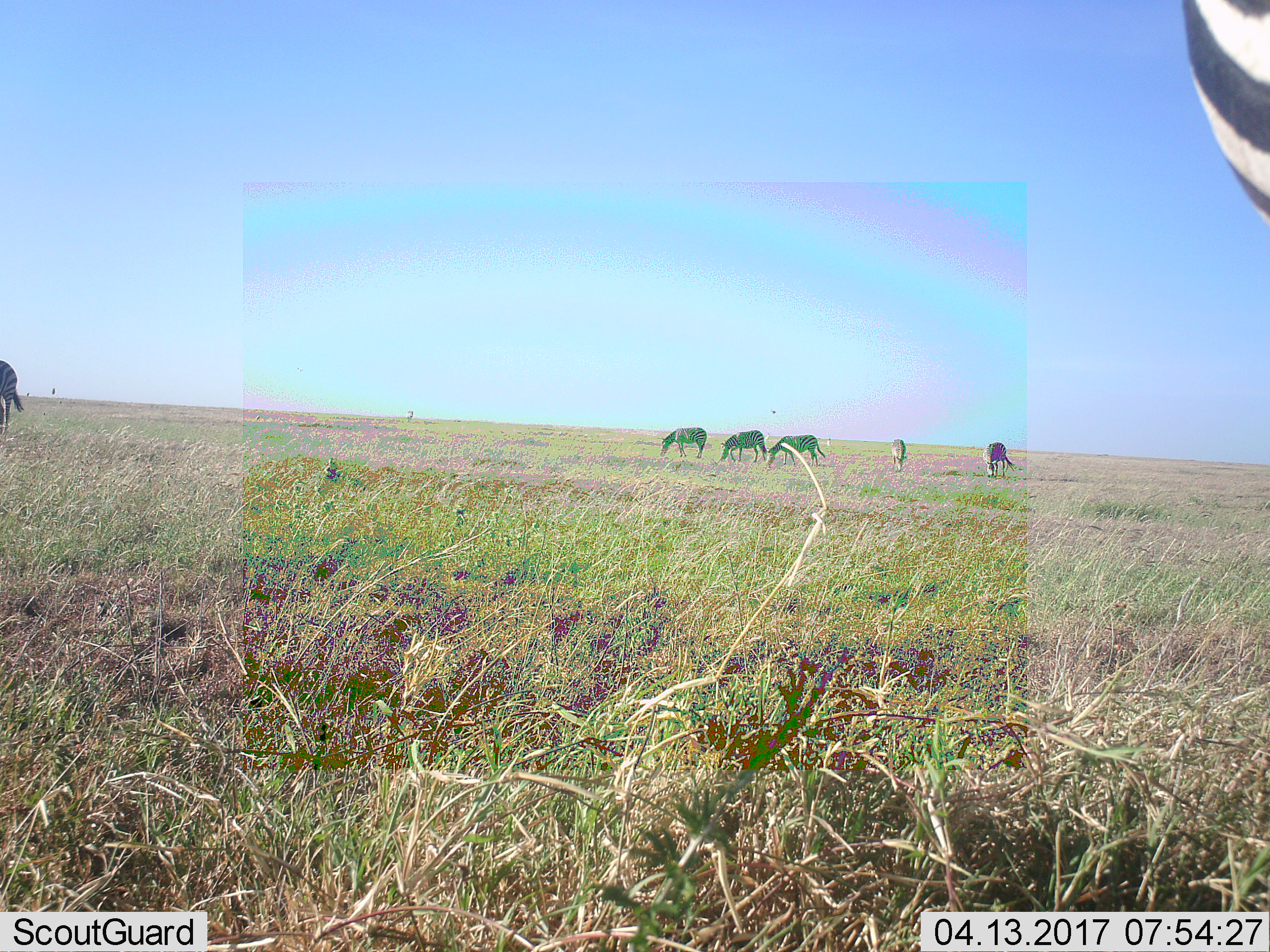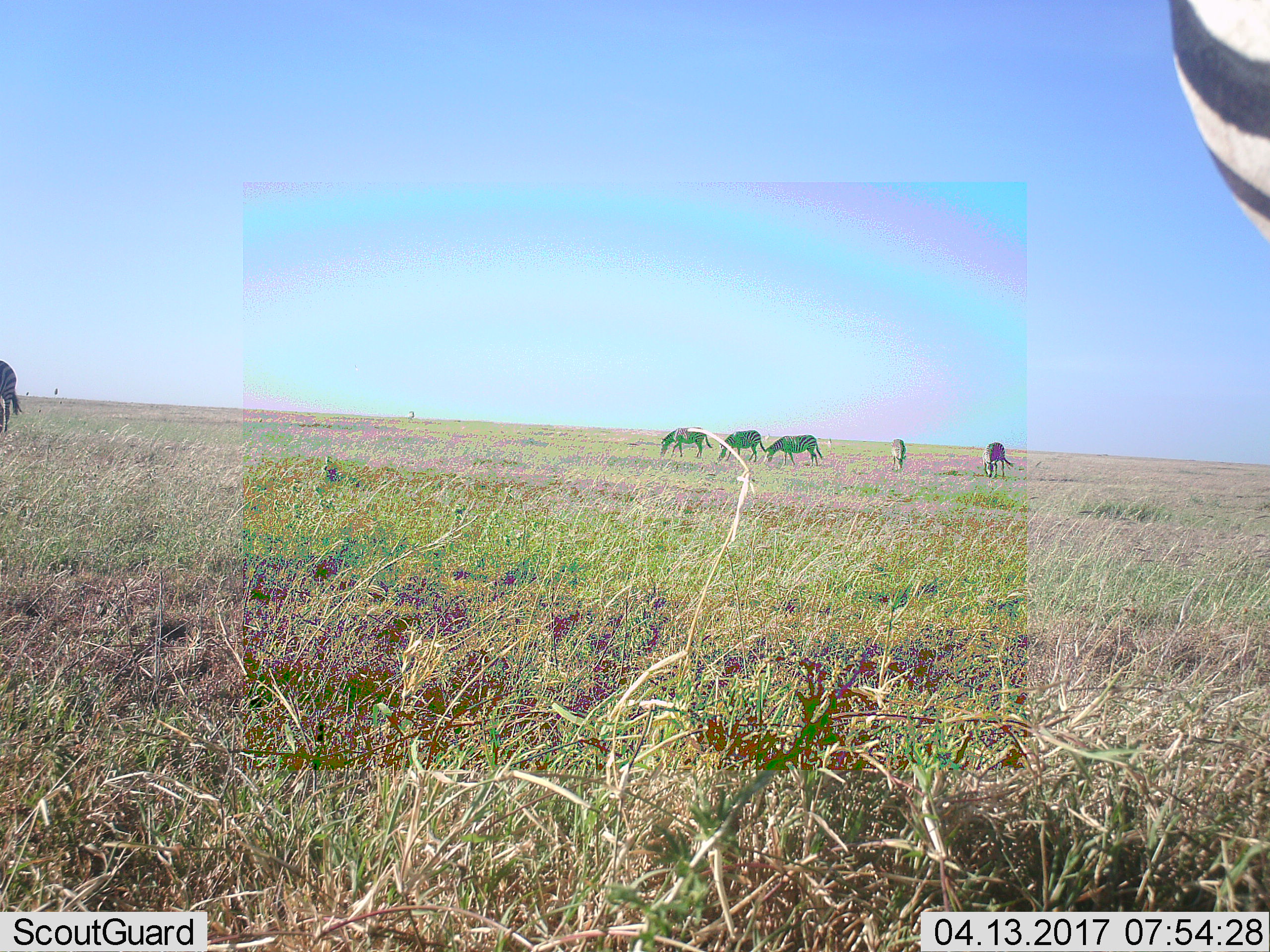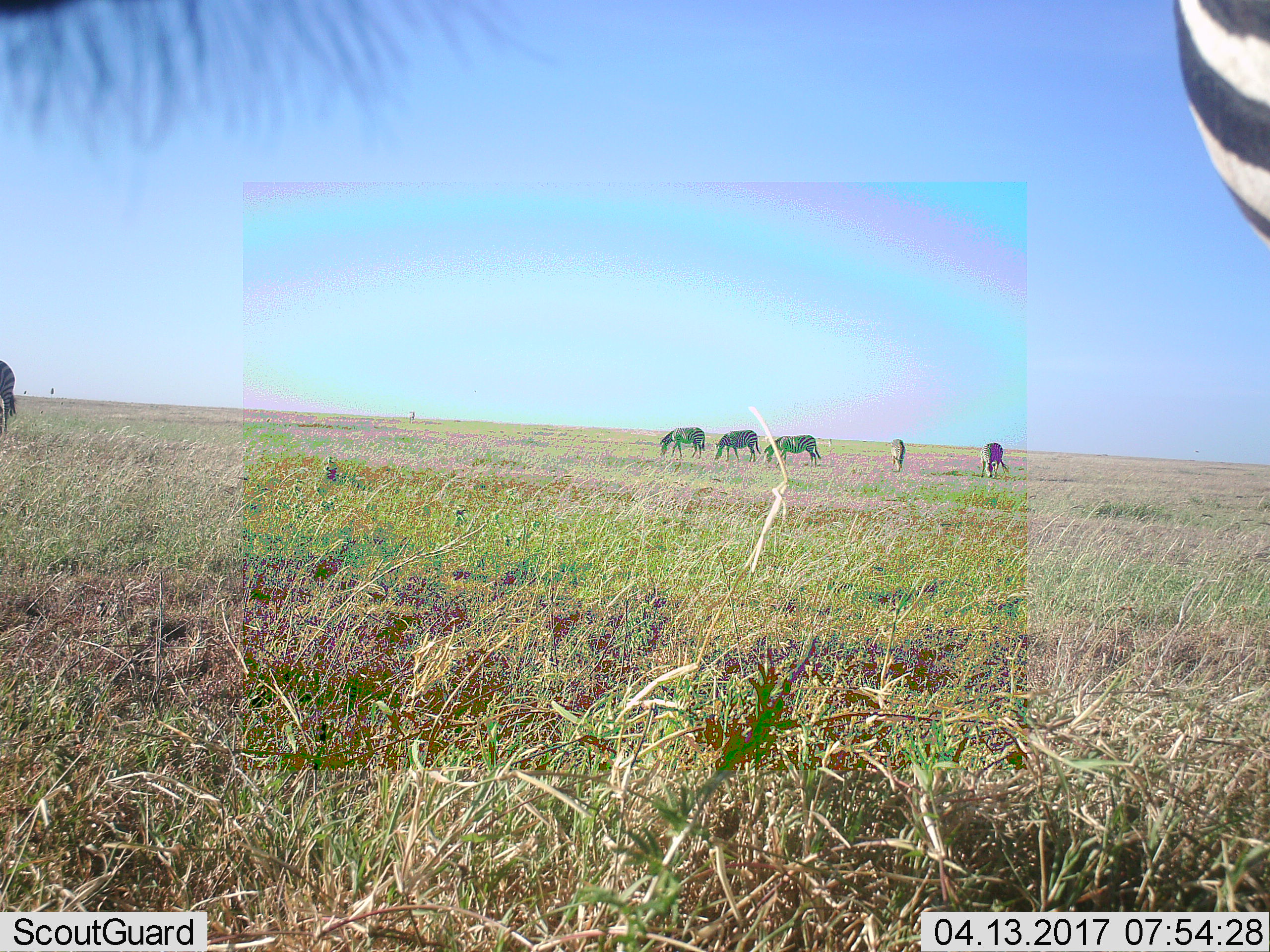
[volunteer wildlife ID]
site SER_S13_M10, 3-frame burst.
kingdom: Animalia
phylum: Chordata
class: Mammalia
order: Perissodactyla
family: Equidae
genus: Equus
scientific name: Equus quagga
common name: plains zebra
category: zebraplains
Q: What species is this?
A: Zebraplains (plains zebra) (Equus quagga).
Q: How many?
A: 7.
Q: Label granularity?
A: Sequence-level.